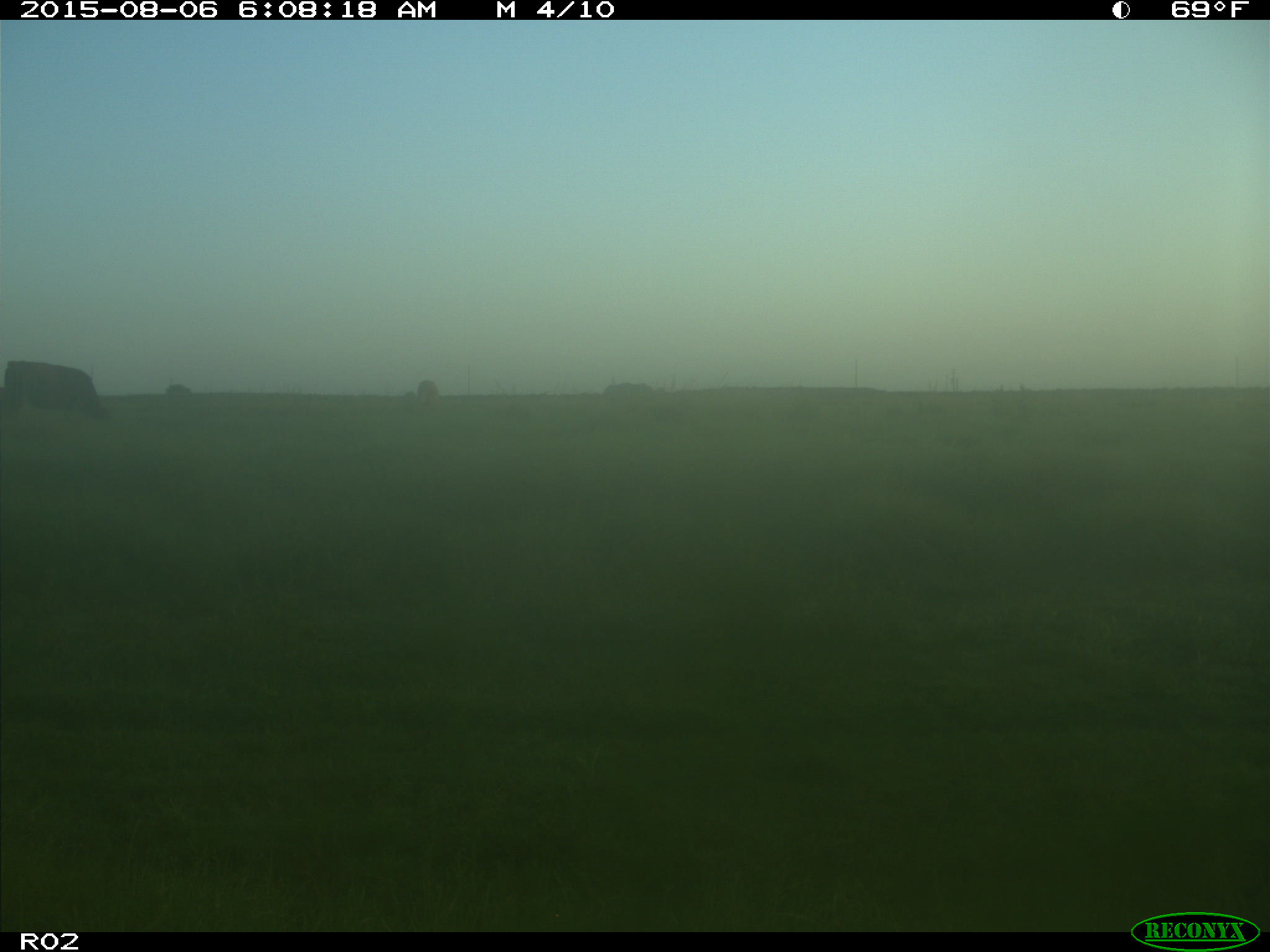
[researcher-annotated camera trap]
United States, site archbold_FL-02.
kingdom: Animalia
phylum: Chordata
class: Mammalia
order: Artiodactyla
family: Bovidae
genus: Bos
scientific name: Bos taurus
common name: domestic cow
Bos taurus (domestic cow).